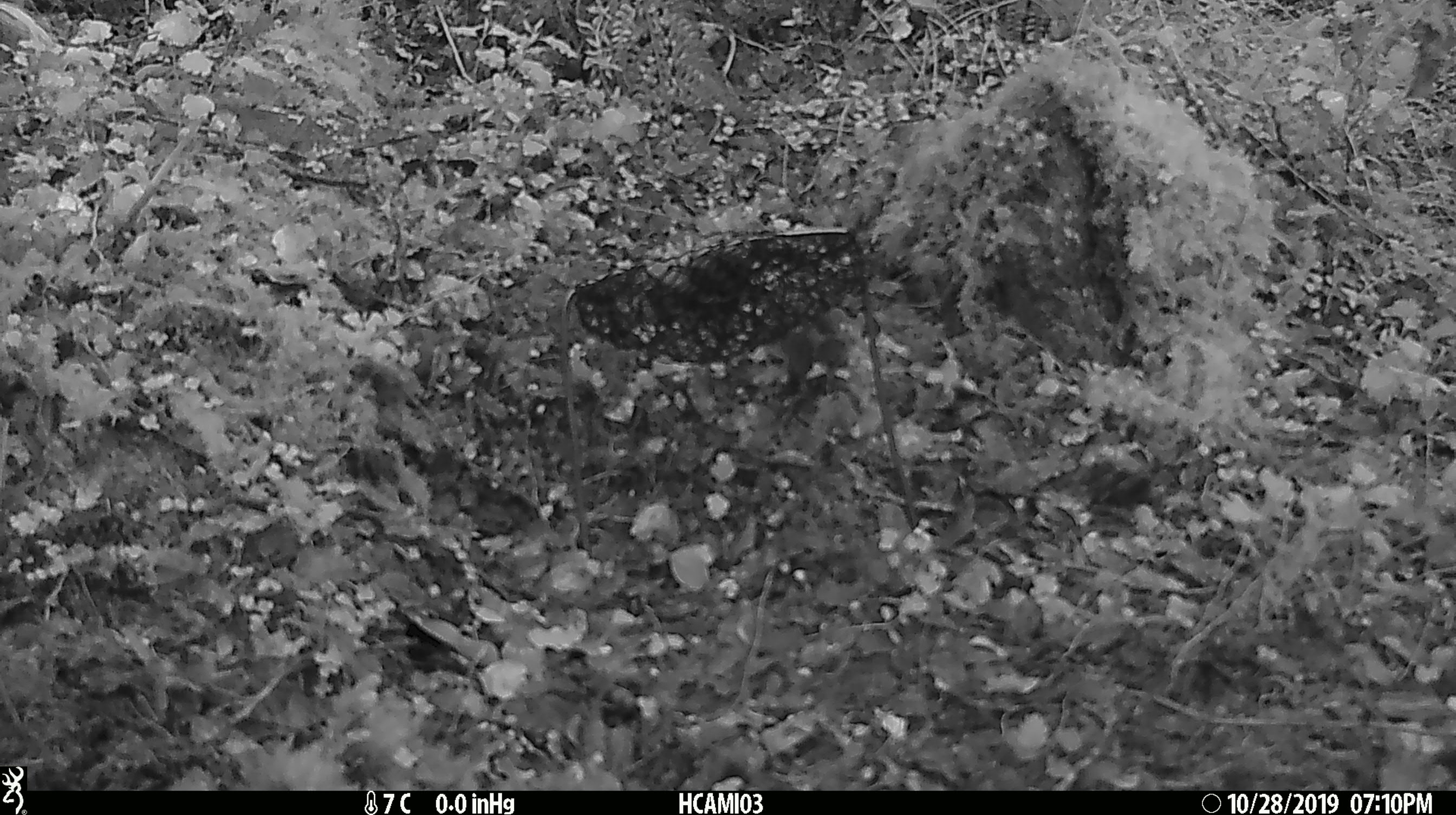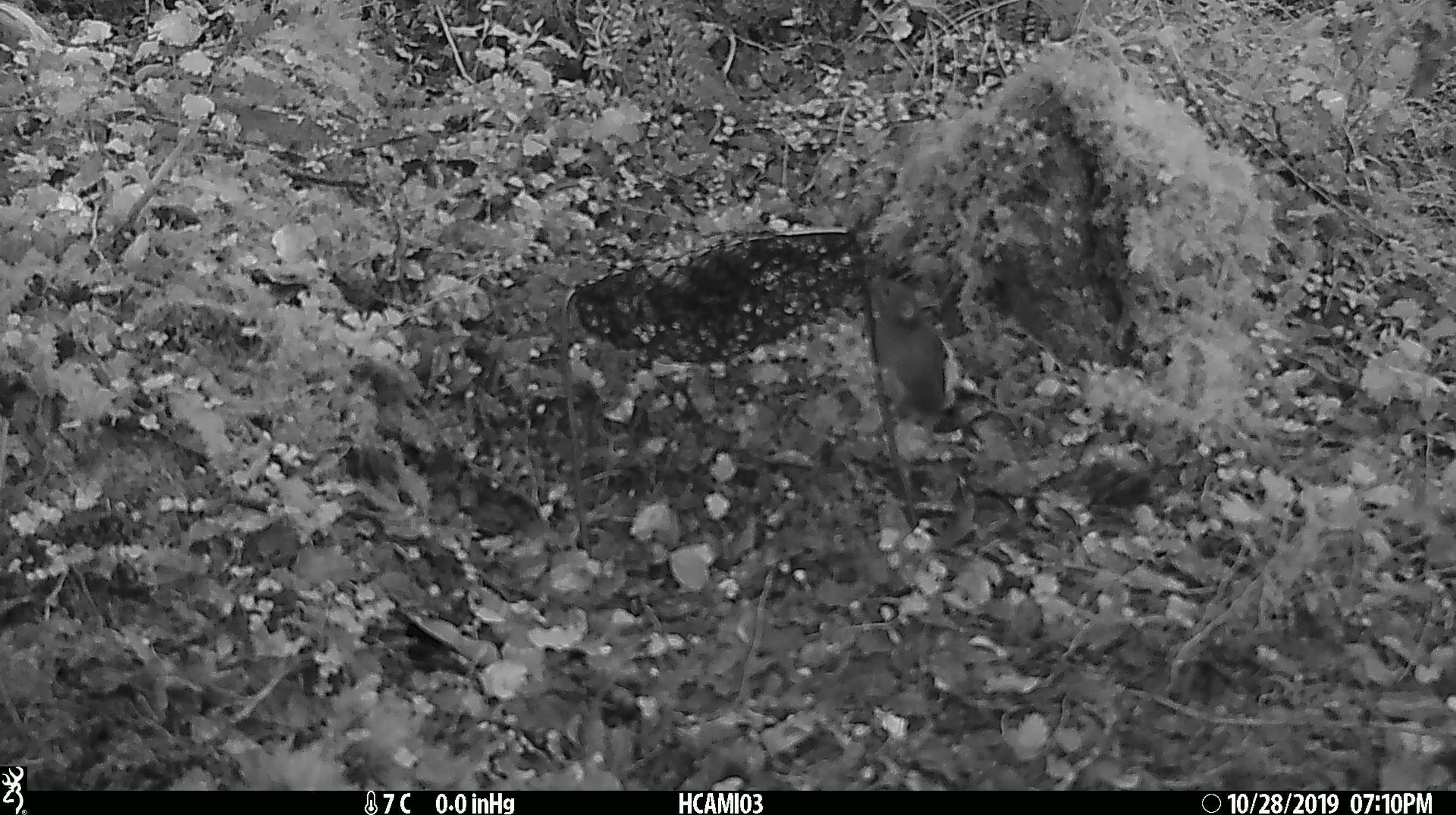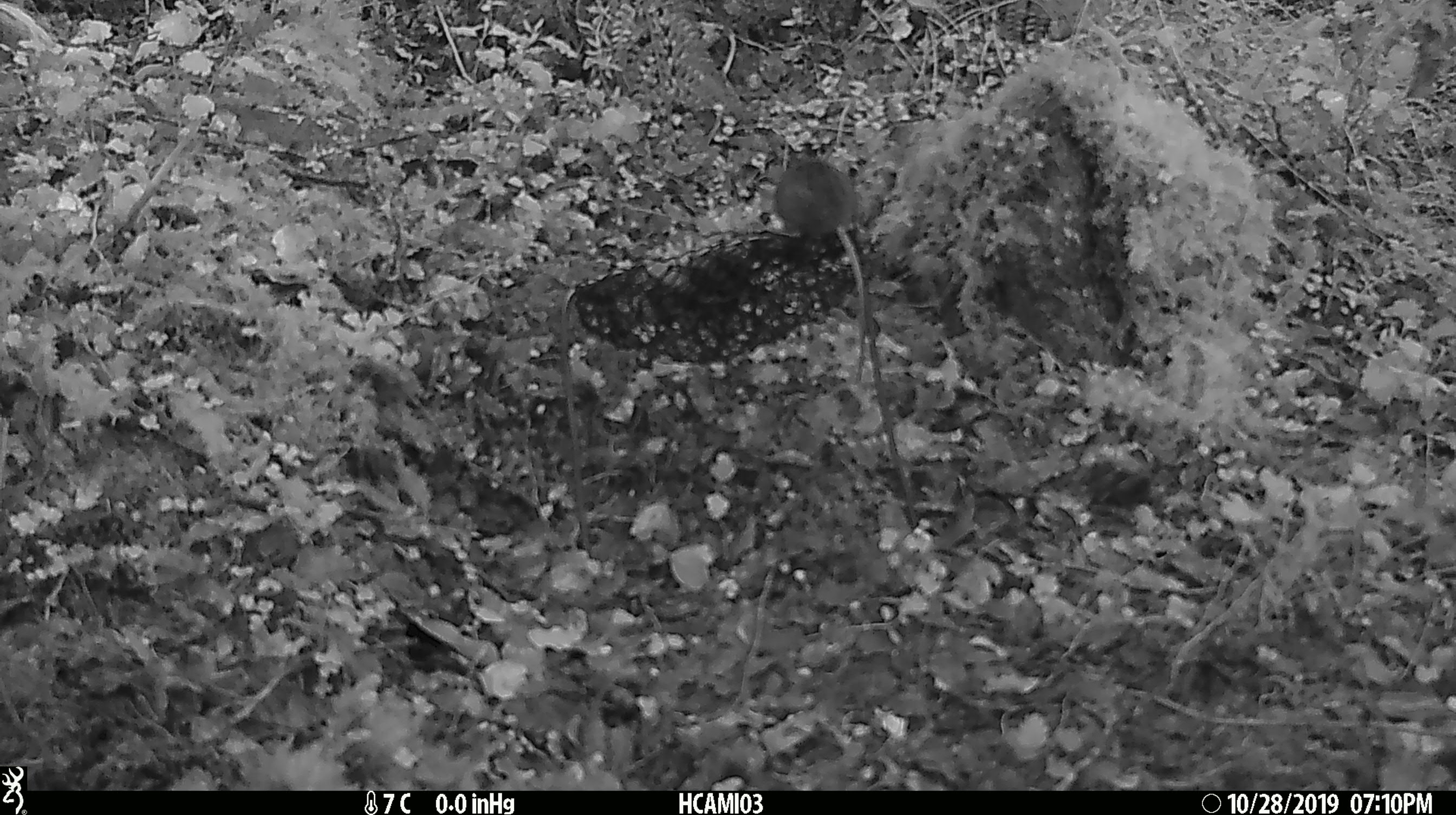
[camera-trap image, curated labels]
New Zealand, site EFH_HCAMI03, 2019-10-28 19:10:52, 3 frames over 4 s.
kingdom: Animalia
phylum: Chordata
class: Mammalia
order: Rodentia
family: Muridae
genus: Mus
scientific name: Mus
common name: mouse